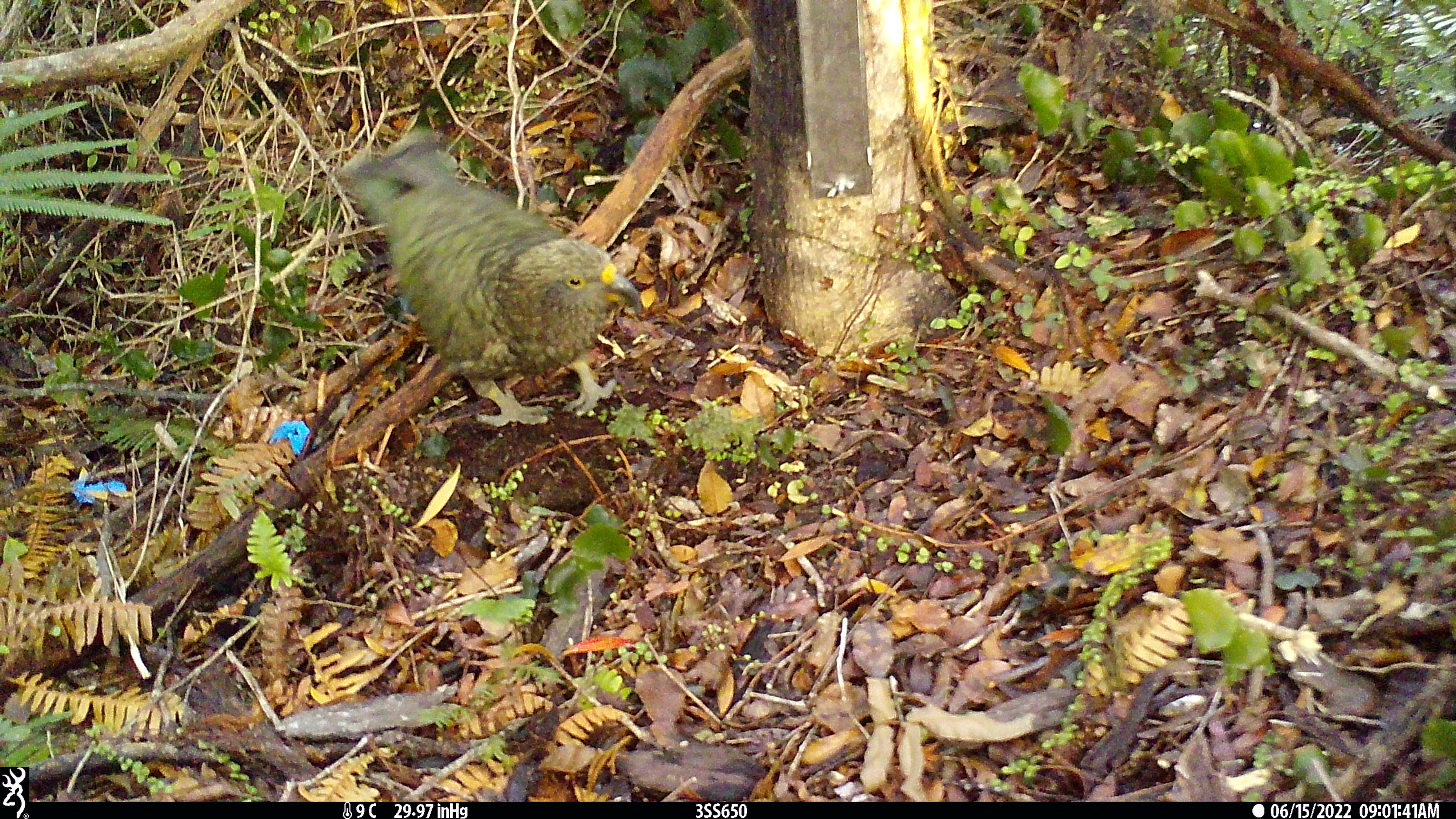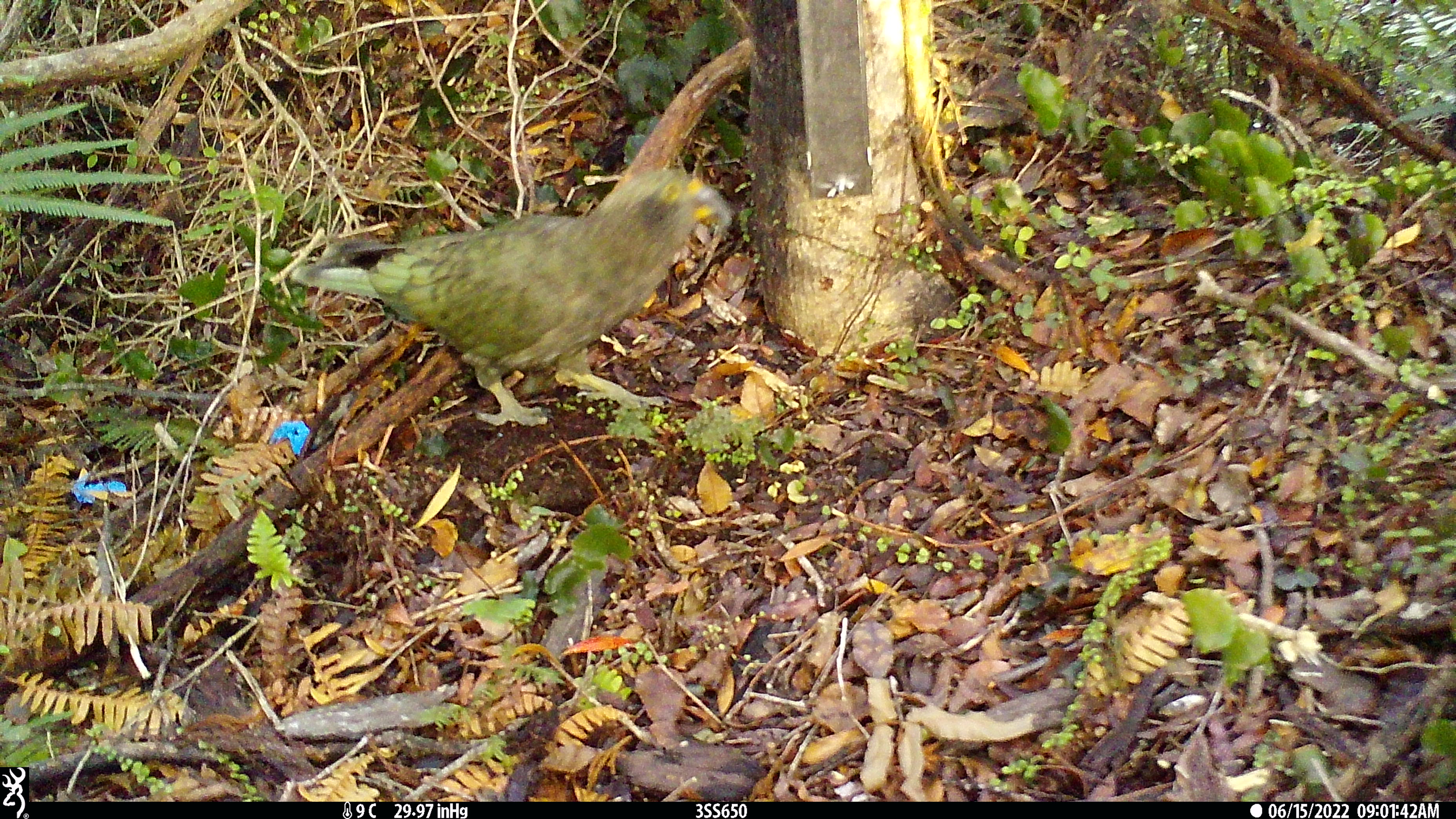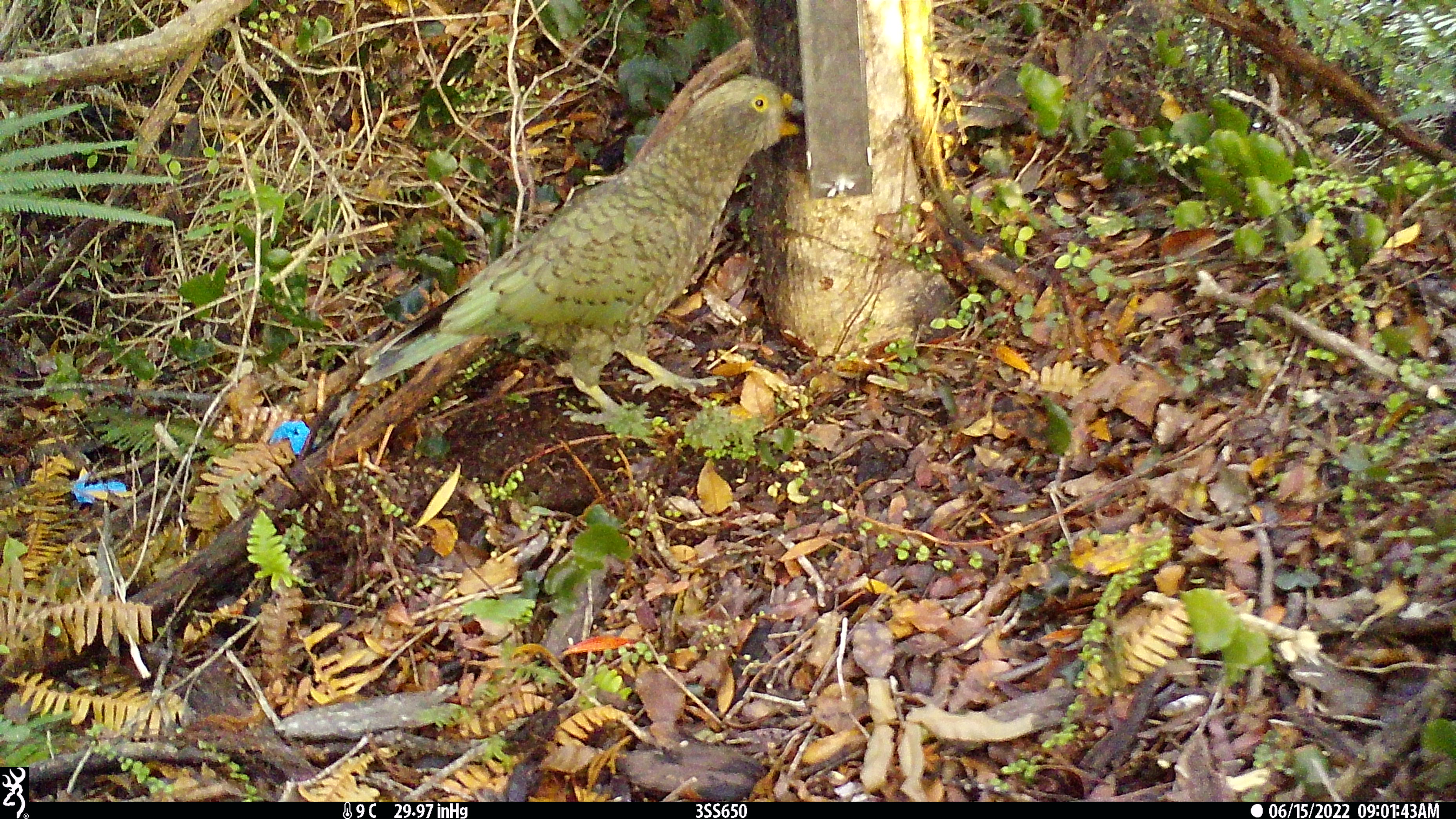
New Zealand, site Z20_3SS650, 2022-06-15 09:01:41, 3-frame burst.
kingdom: Animalia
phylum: Chordata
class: Aves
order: Psittaciformes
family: Strigopidae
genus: Nestor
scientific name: Nestor notabilis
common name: kea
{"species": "kea (Nestor notabilis)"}